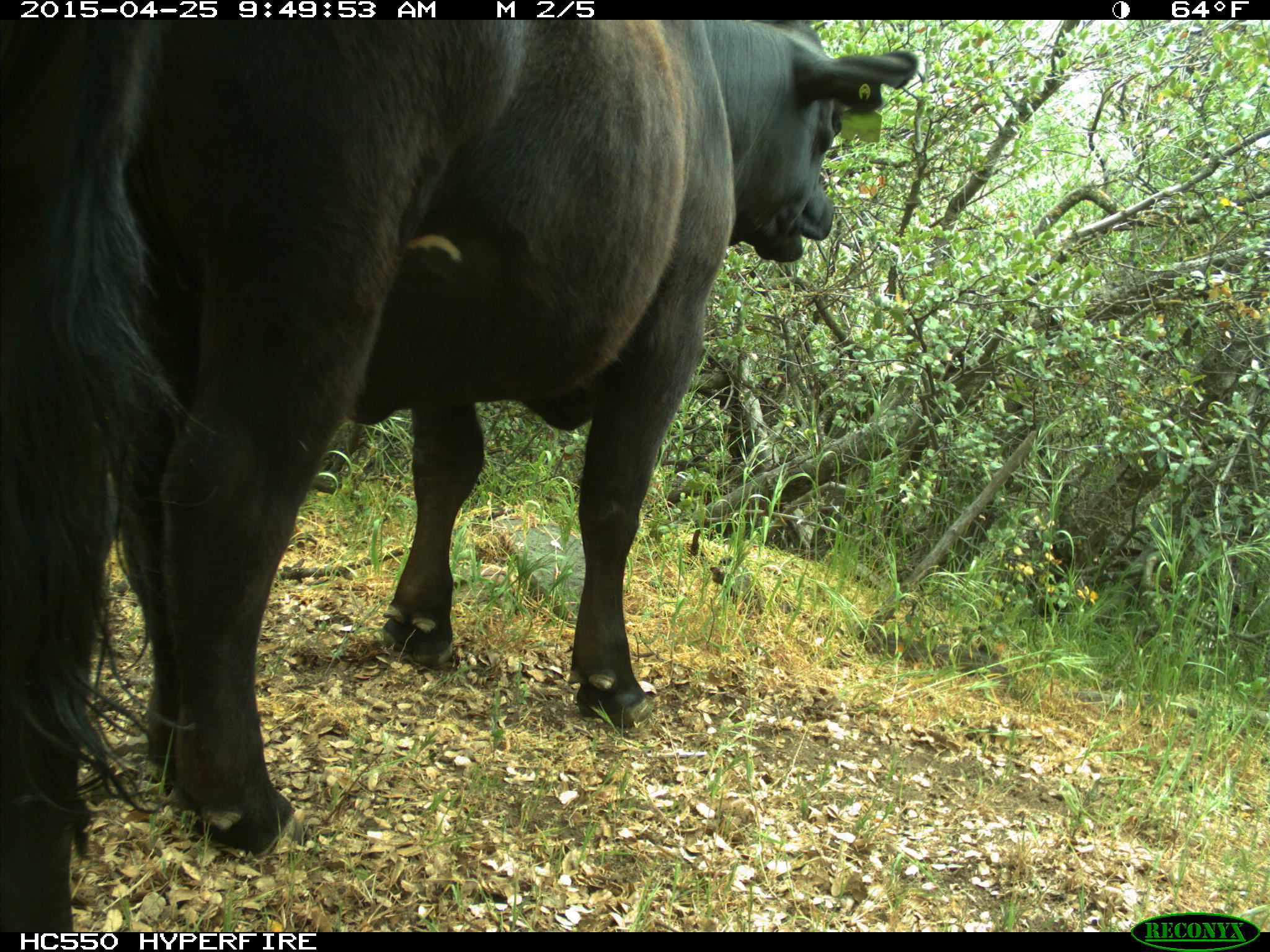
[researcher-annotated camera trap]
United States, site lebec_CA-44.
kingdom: Animalia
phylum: Chordata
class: Mammalia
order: Artiodactyla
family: Suidae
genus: Sus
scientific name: Sus scrofa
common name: wild boar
Sus scrofa (wild boar).